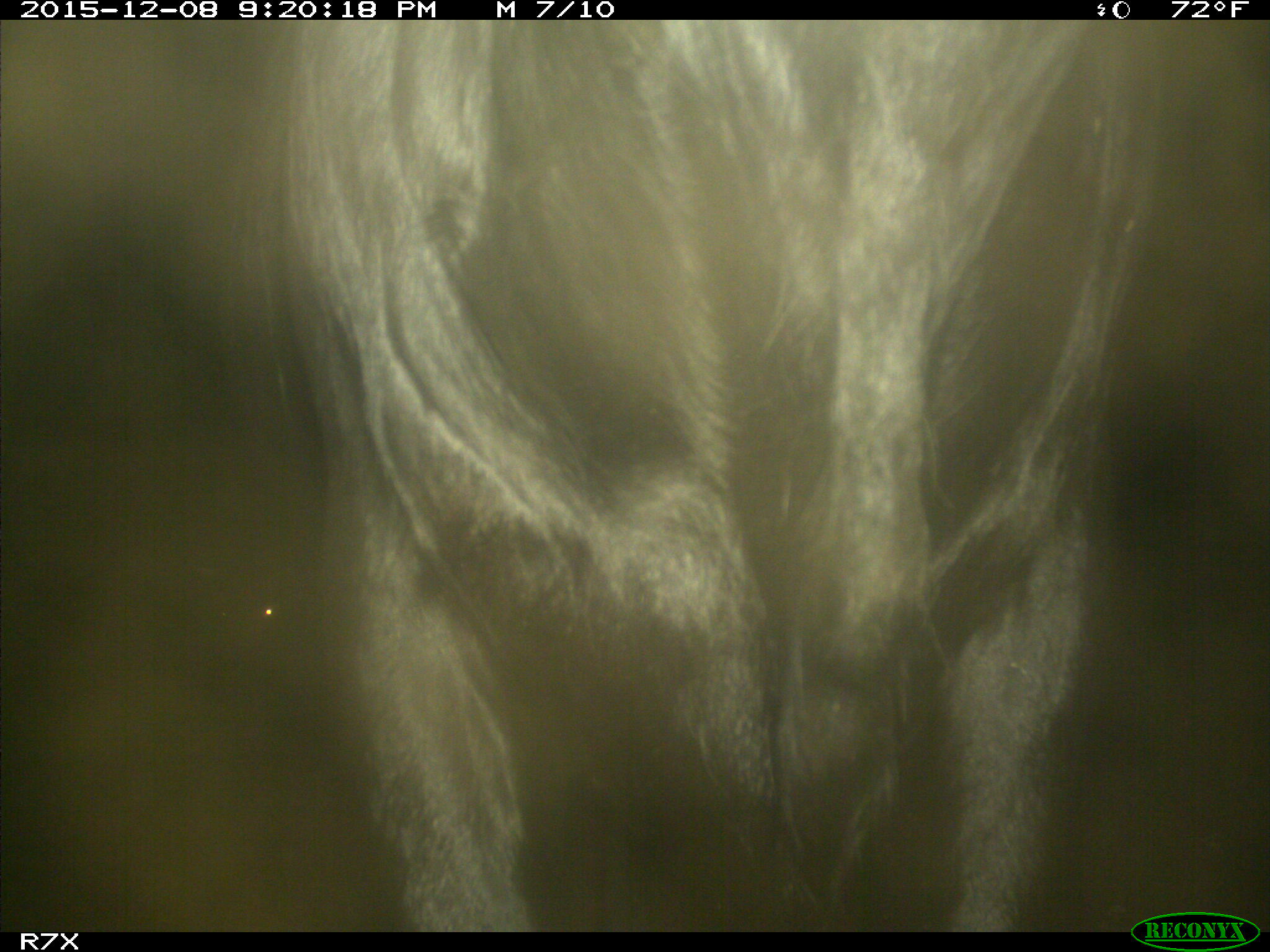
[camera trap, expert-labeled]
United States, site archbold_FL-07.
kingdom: Animalia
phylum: Chordata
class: Mammalia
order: Artiodactyla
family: Bovidae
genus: Bos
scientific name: Bos taurus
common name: domestic cow